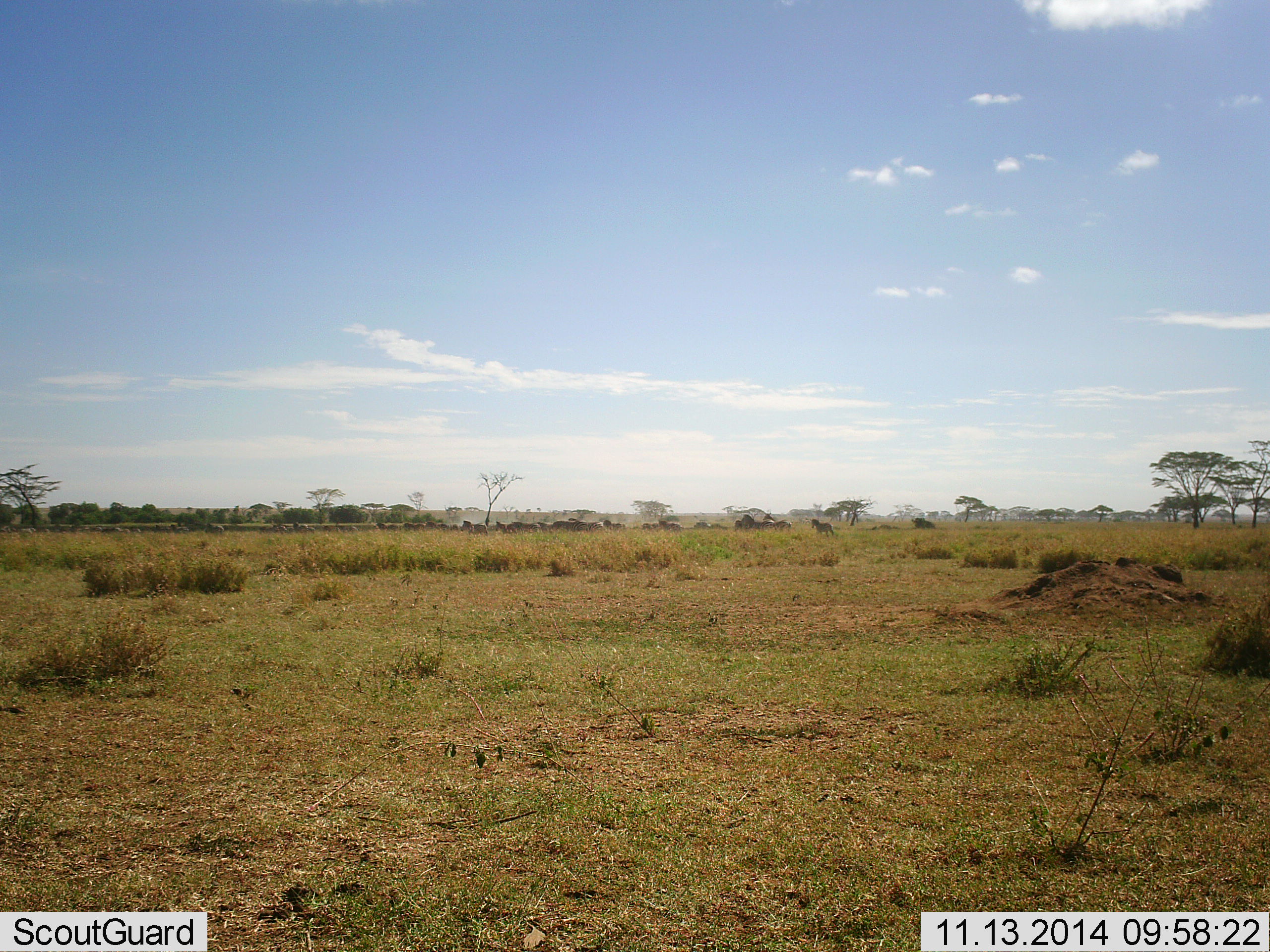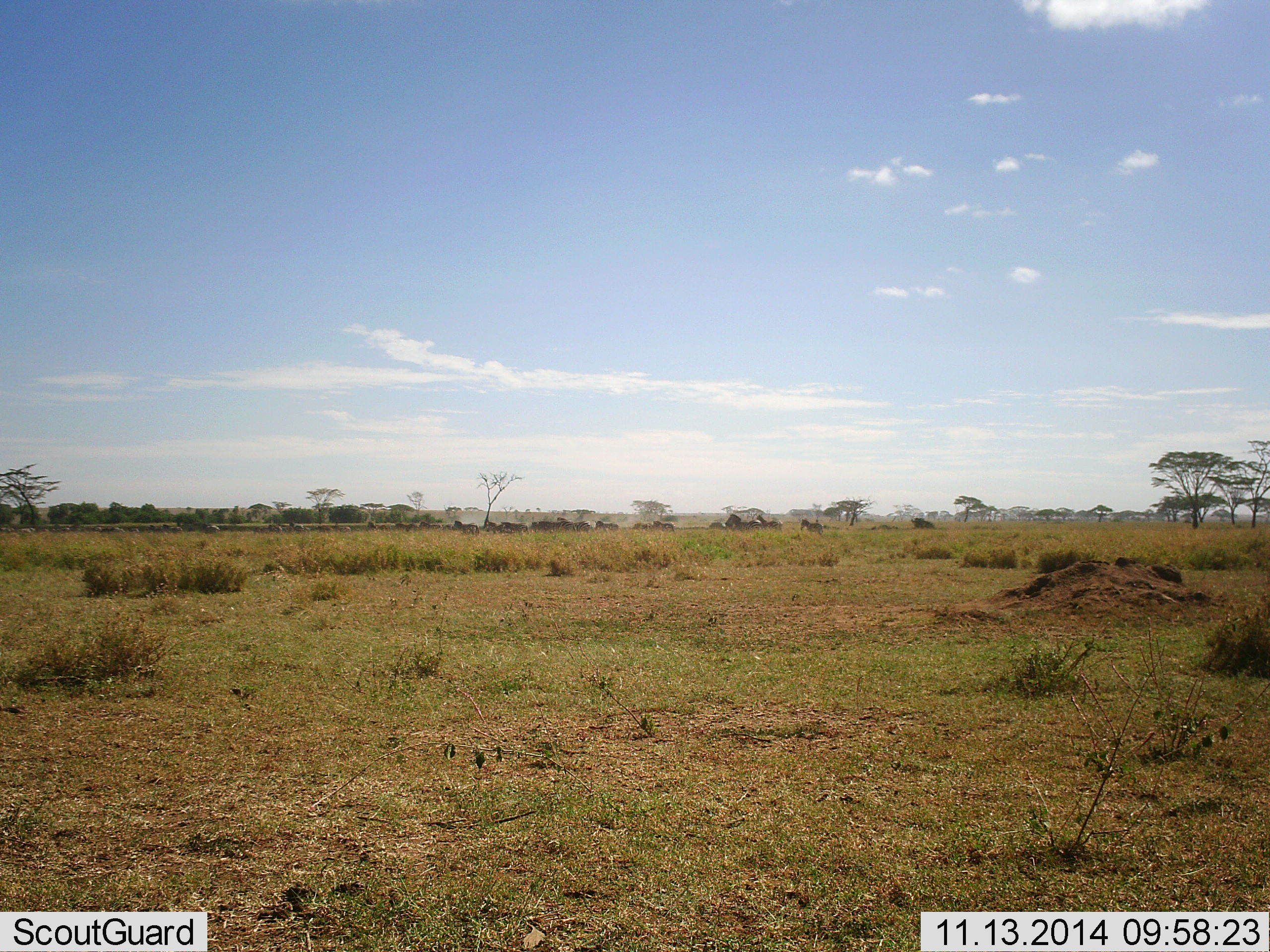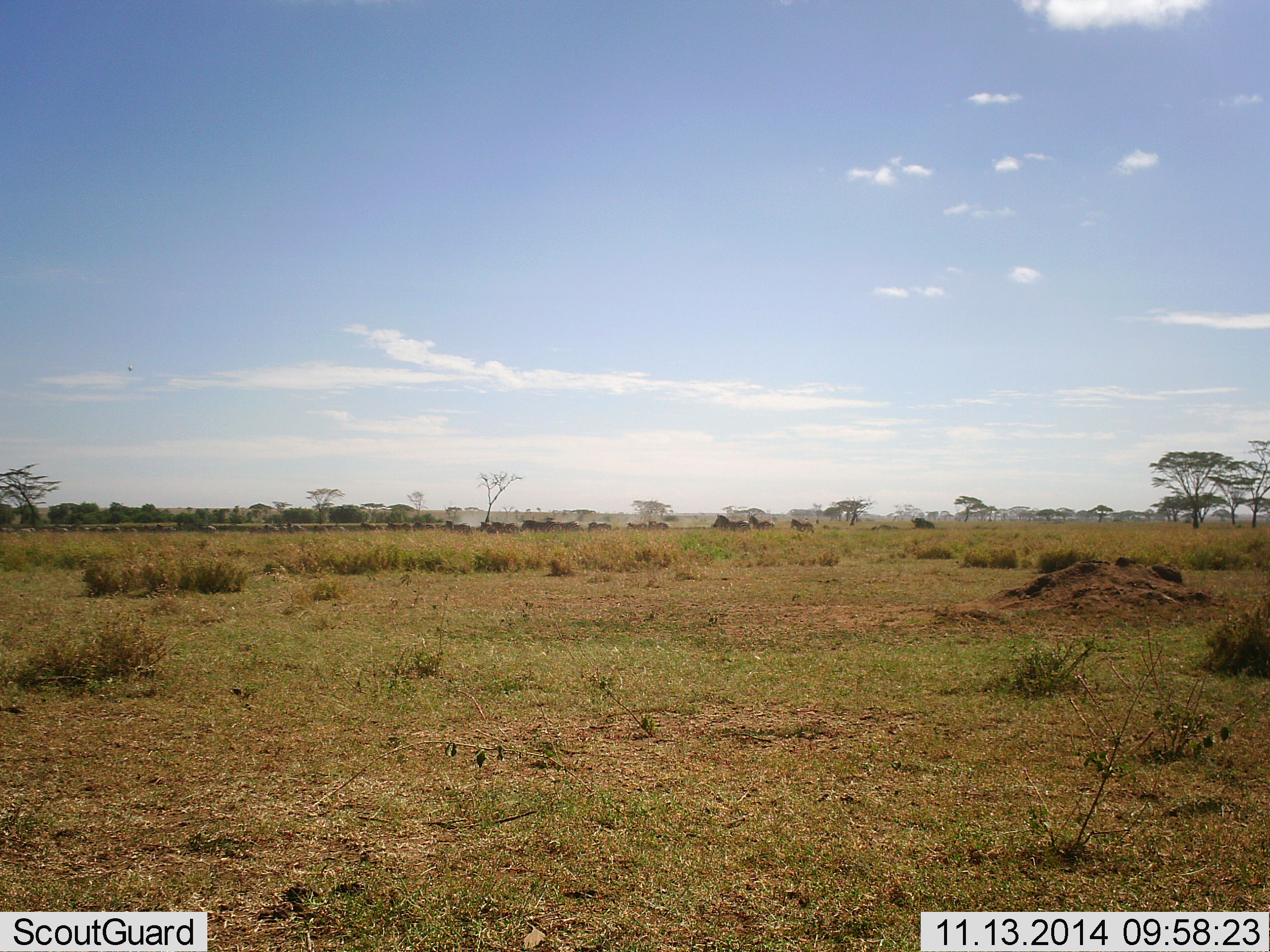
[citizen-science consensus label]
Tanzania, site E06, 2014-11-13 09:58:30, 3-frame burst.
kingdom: Animalia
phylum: Chordata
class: Mammalia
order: Perissodactyla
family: Equidae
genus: Equus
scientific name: Equus quagga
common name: plains zebra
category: zebra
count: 11-50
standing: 0%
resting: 0%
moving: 100%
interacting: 0%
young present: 22%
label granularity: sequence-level